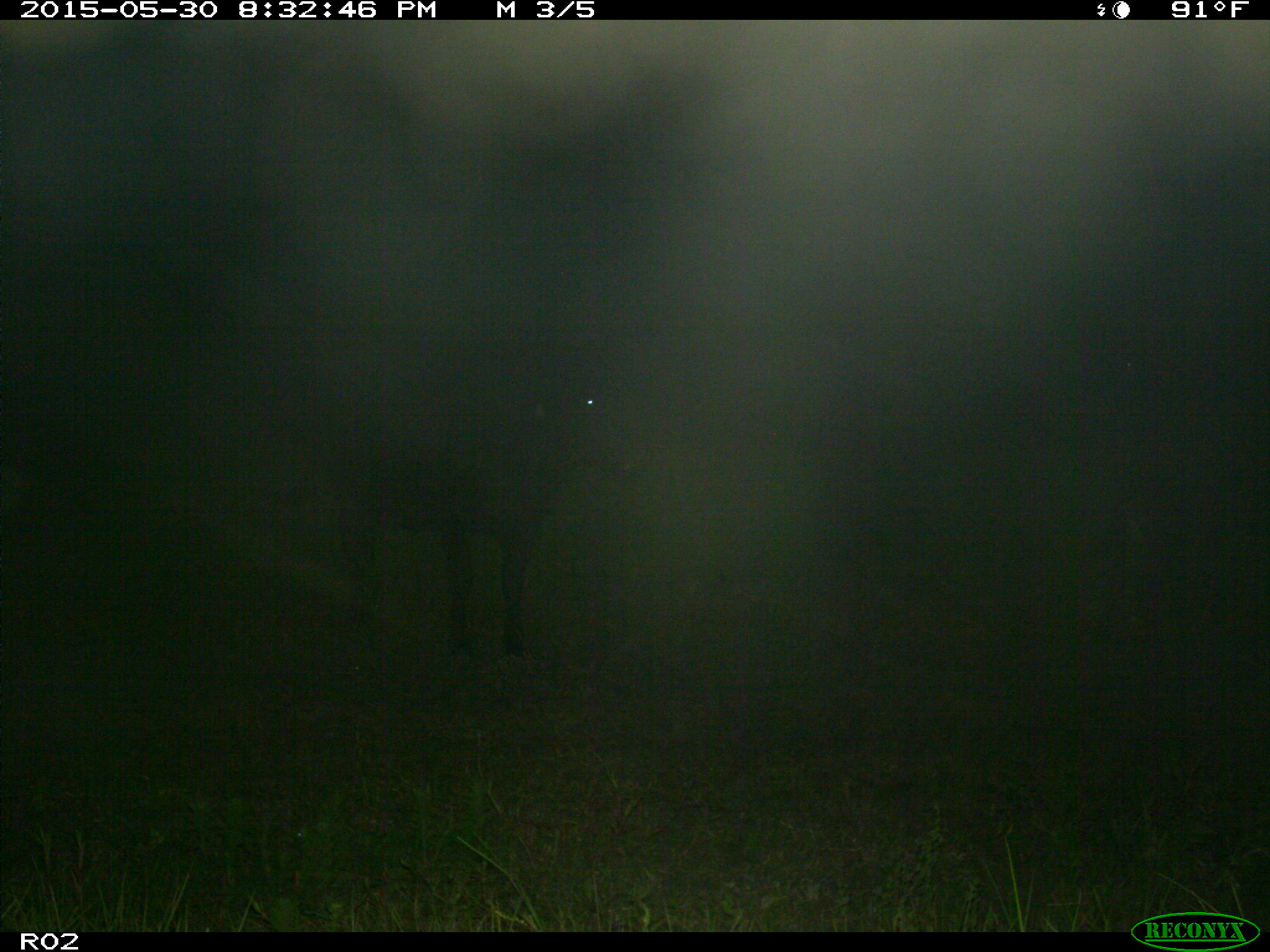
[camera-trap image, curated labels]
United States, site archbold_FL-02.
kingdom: Animalia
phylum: Chordata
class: Mammalia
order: Artiodactyla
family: Bovidae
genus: Bos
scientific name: Bos taurus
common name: domestic cow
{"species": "Bos taurus (domestic cow)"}